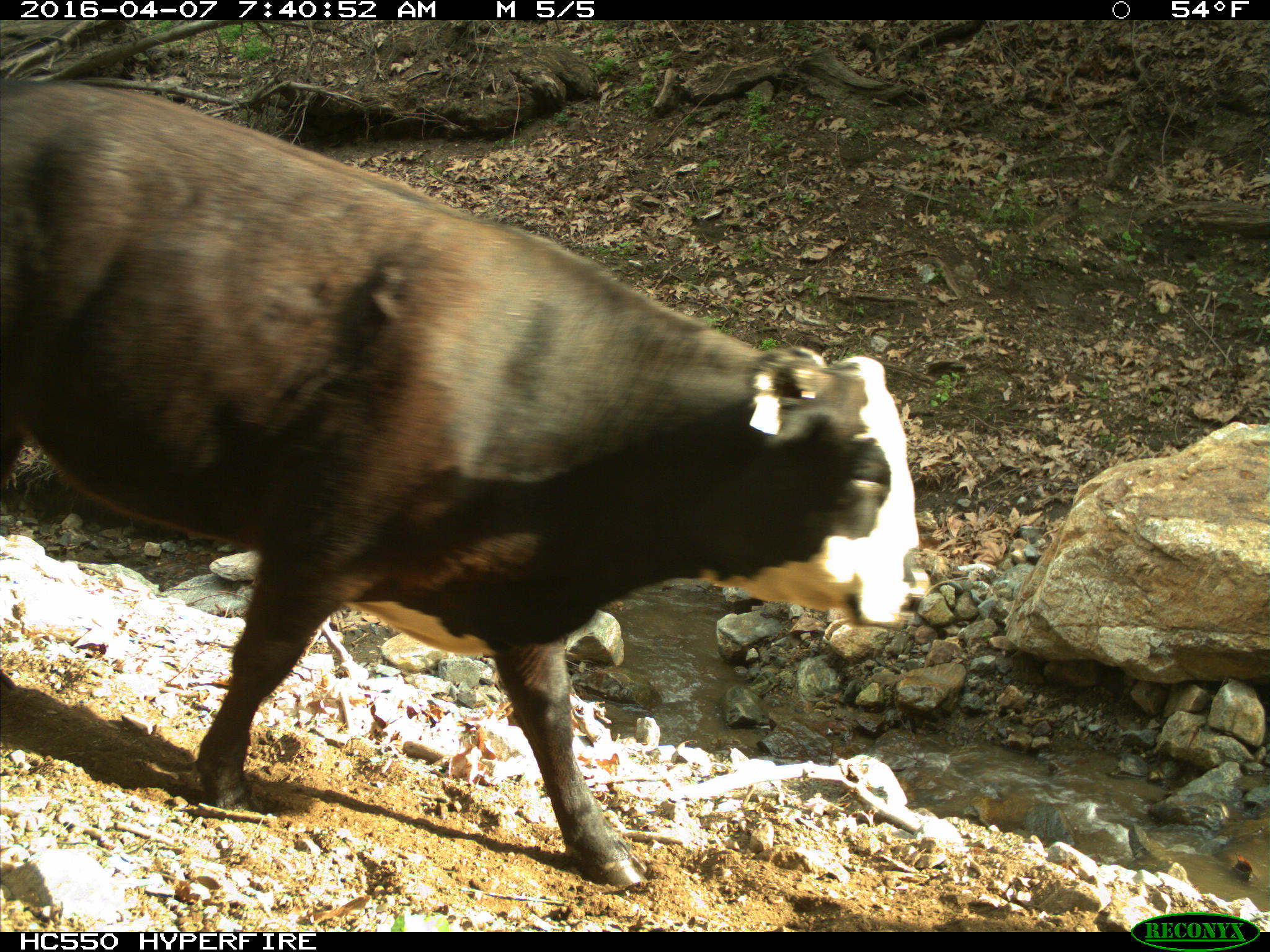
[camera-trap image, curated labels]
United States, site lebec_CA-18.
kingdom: Animalia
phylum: Chordata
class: Mammalia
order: Artiodactyla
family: Bovidae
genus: Bos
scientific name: Bos taurus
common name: domestic cow